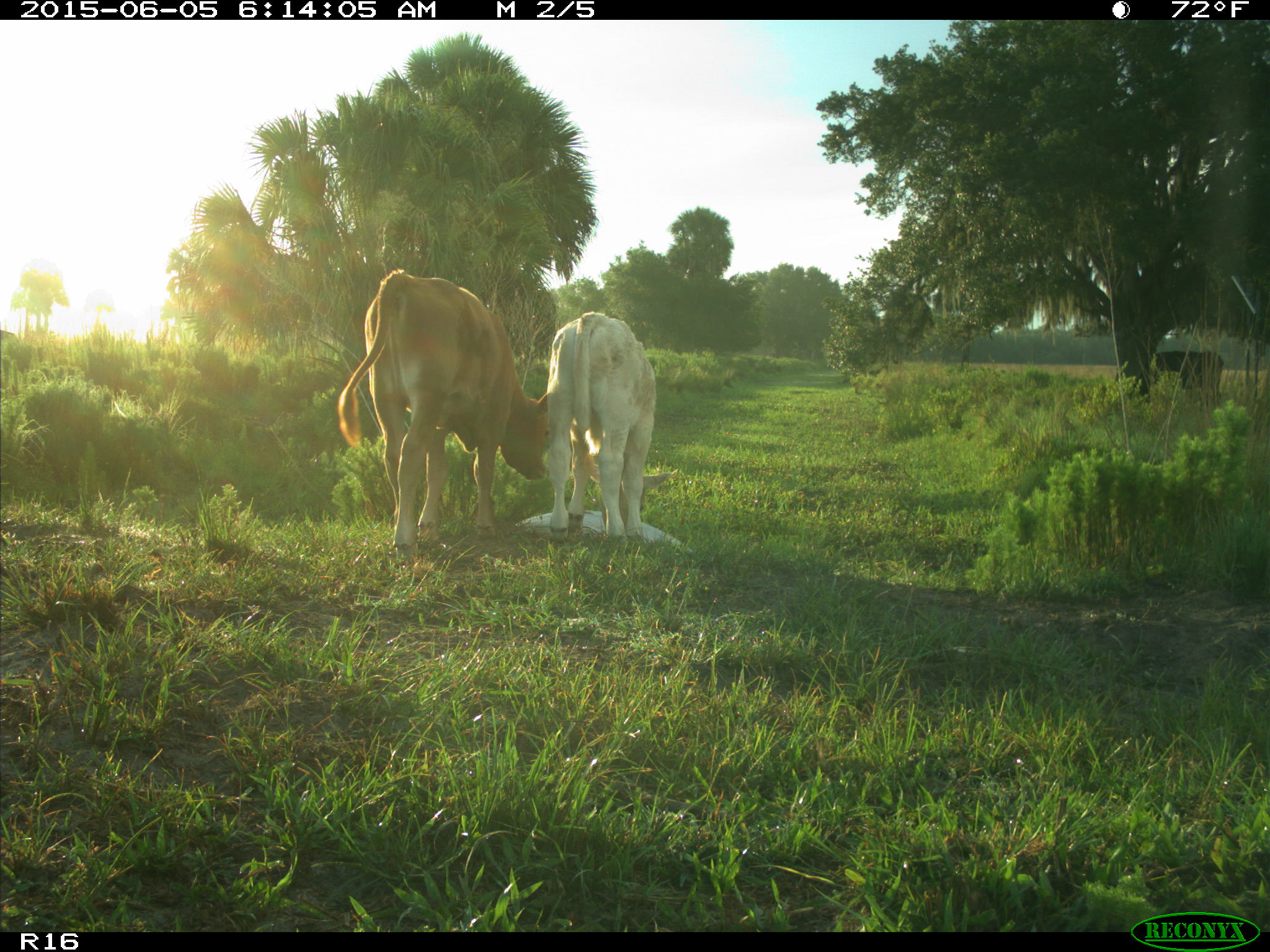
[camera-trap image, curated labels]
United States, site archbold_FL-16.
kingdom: Animalia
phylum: Chordata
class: Mammalia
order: Artiodactyla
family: Bovidae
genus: Bos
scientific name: Bos taurus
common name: domestic cow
Bos taurus (domestic cow).